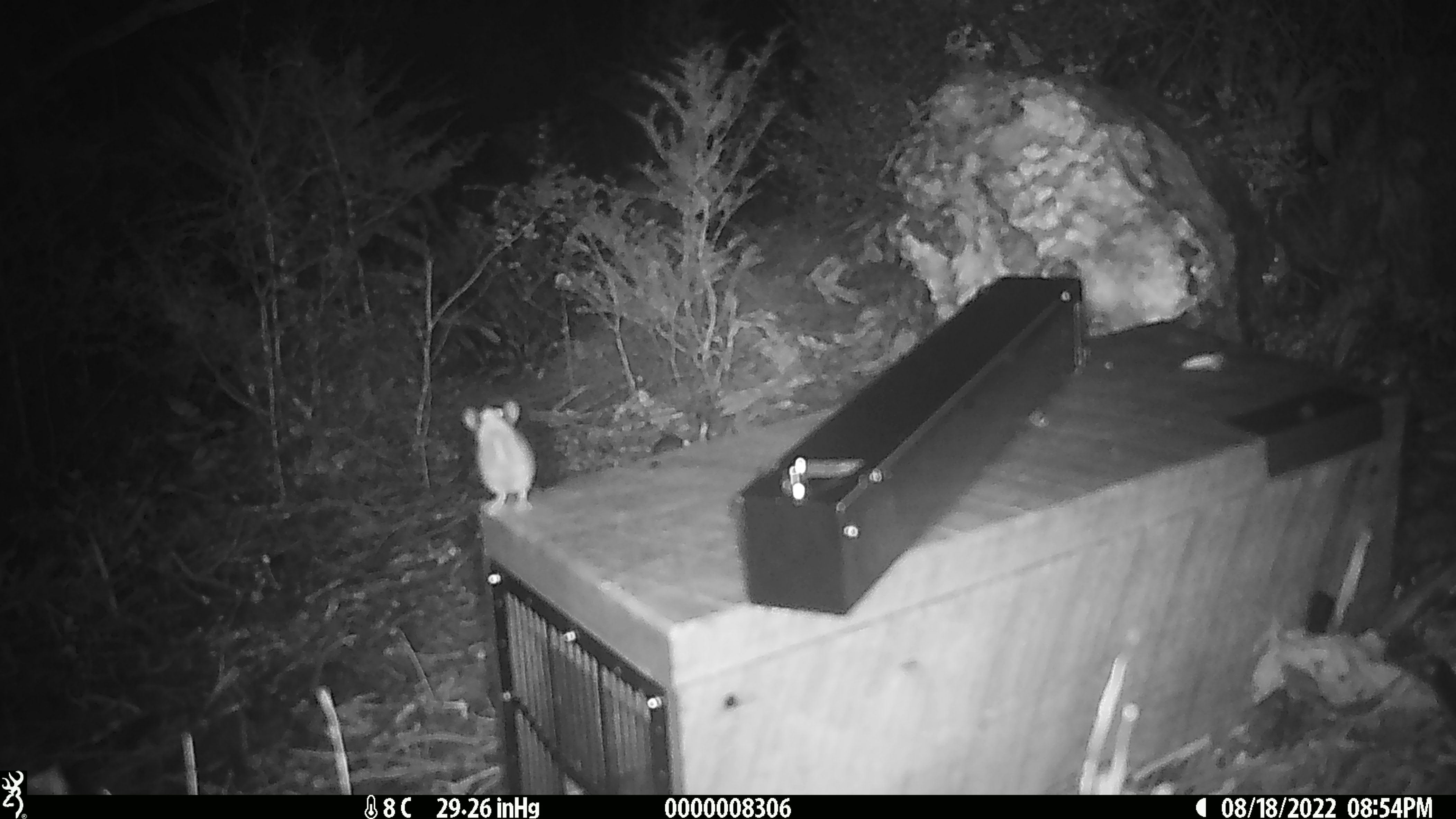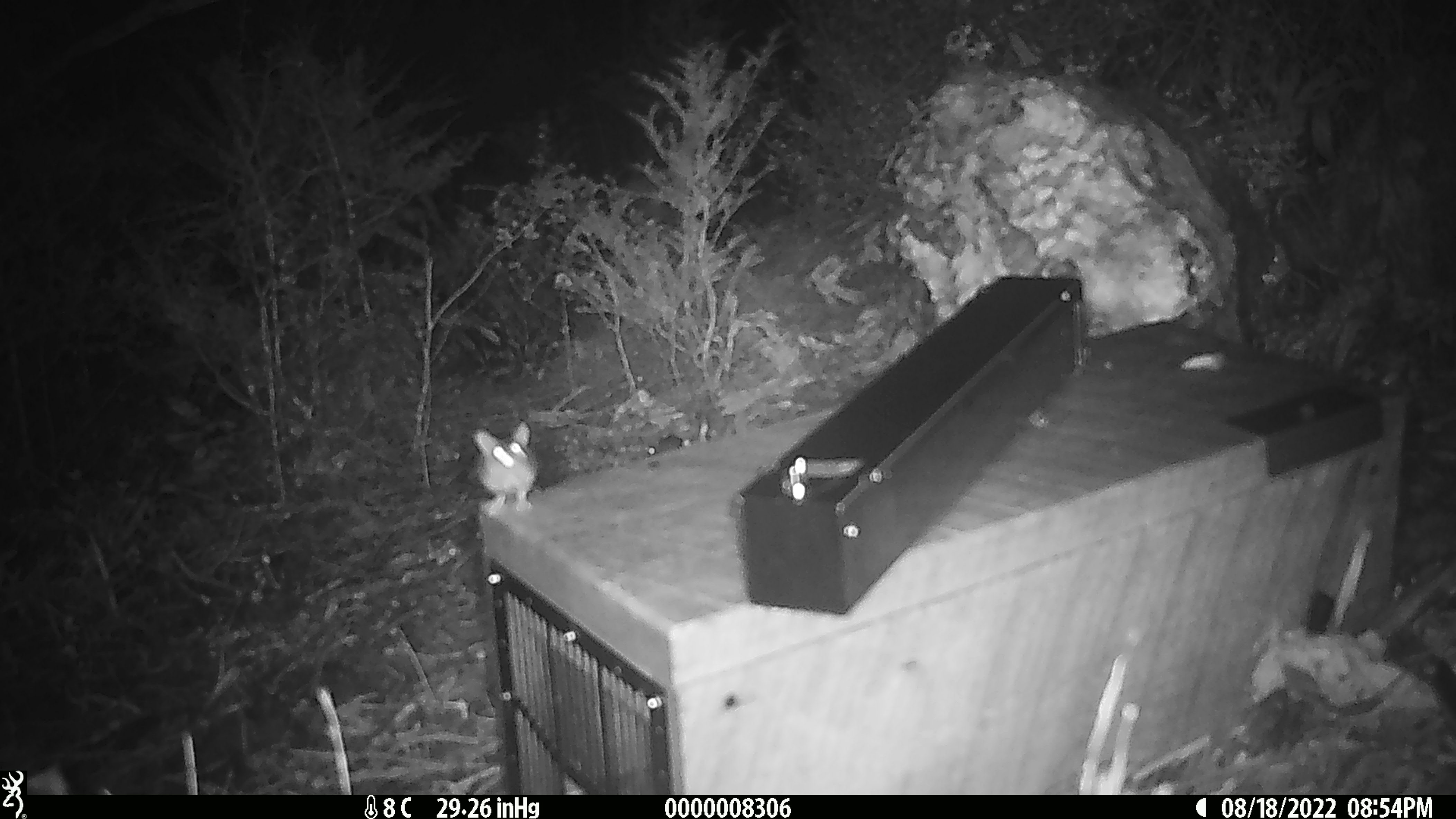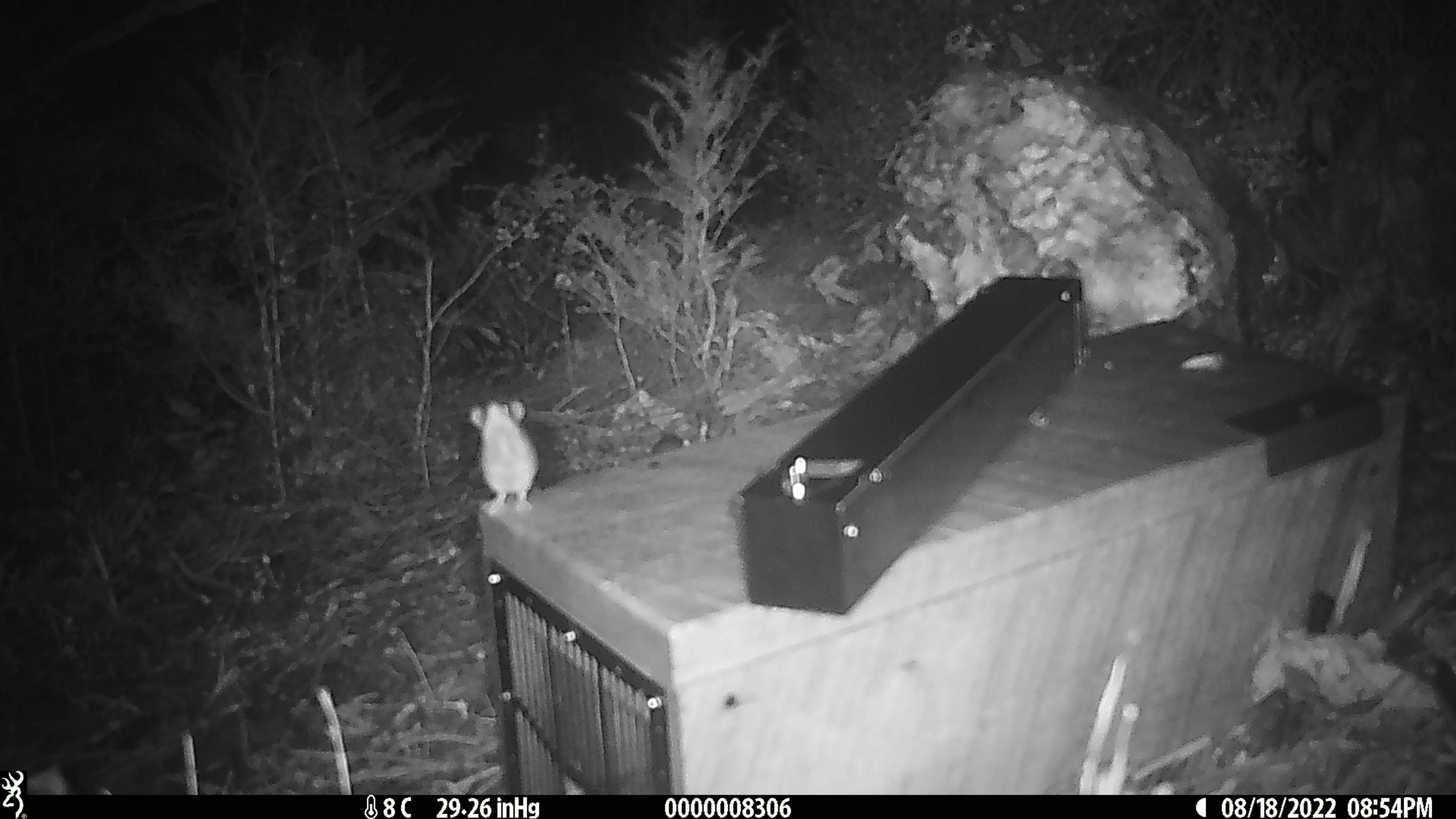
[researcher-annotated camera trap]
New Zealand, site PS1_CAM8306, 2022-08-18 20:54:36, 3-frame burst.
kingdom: Animalia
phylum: Chordata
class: Mammalia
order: Rodentia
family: Muridae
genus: Mus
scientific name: Mus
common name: mouse